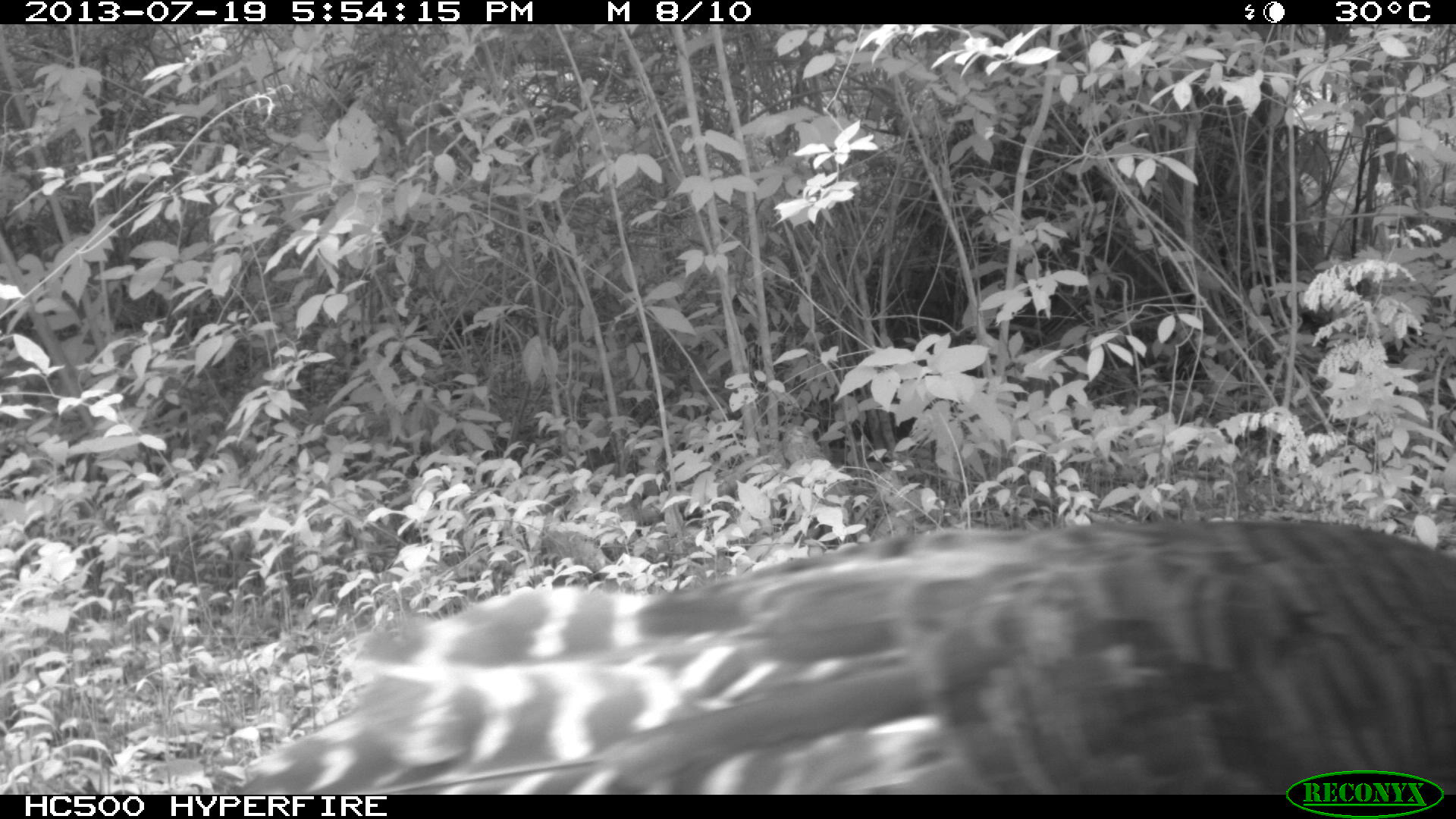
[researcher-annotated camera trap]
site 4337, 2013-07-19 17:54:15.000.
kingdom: Animalia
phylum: Chordata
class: Aves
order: Galliformes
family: Phasianidae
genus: Meleagris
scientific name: Meleagris ocellata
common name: ocellated turkey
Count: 1.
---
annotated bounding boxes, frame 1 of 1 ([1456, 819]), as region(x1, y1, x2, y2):
meleagris ocellata: region(219, 515, 1456, 793)